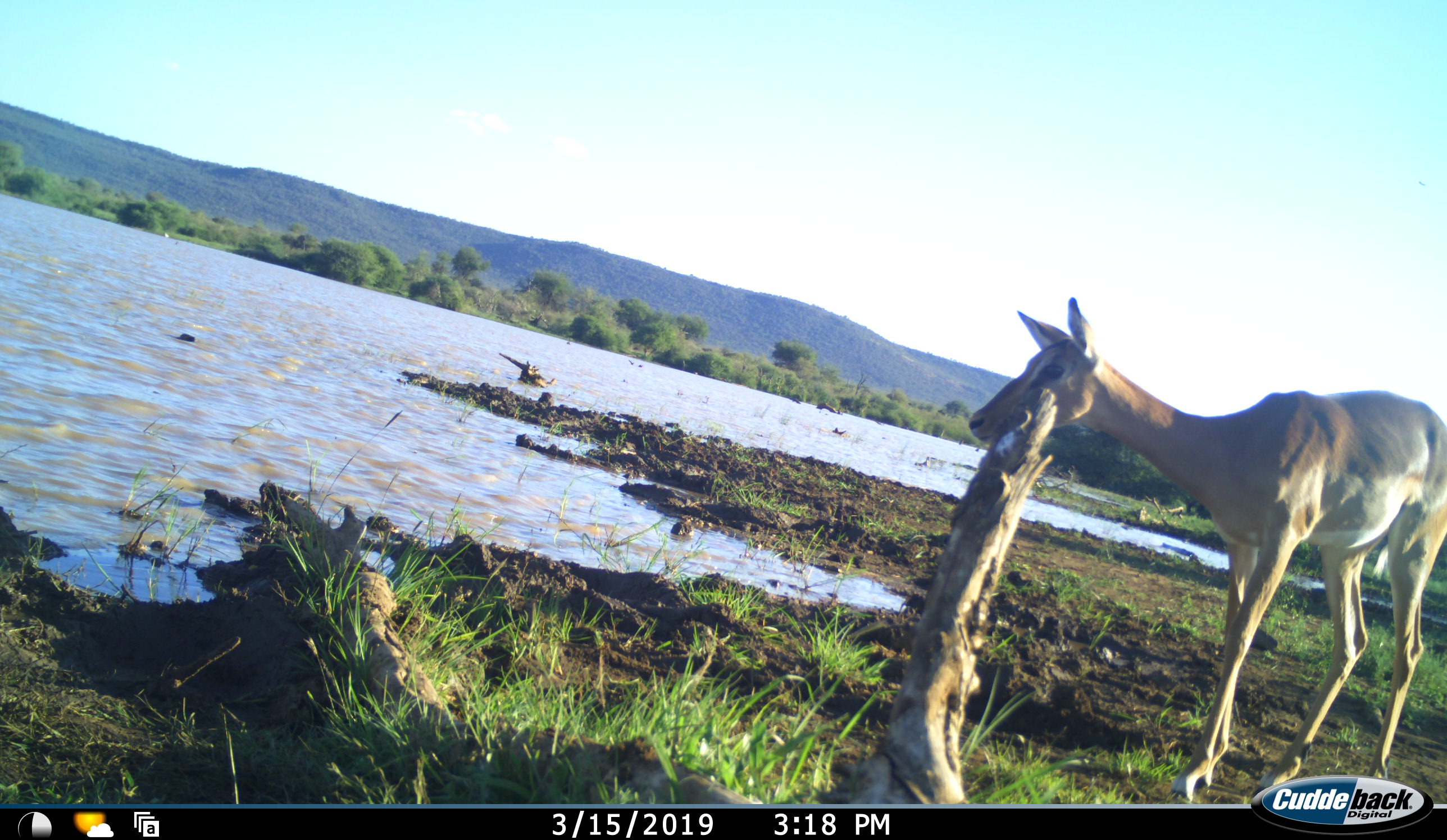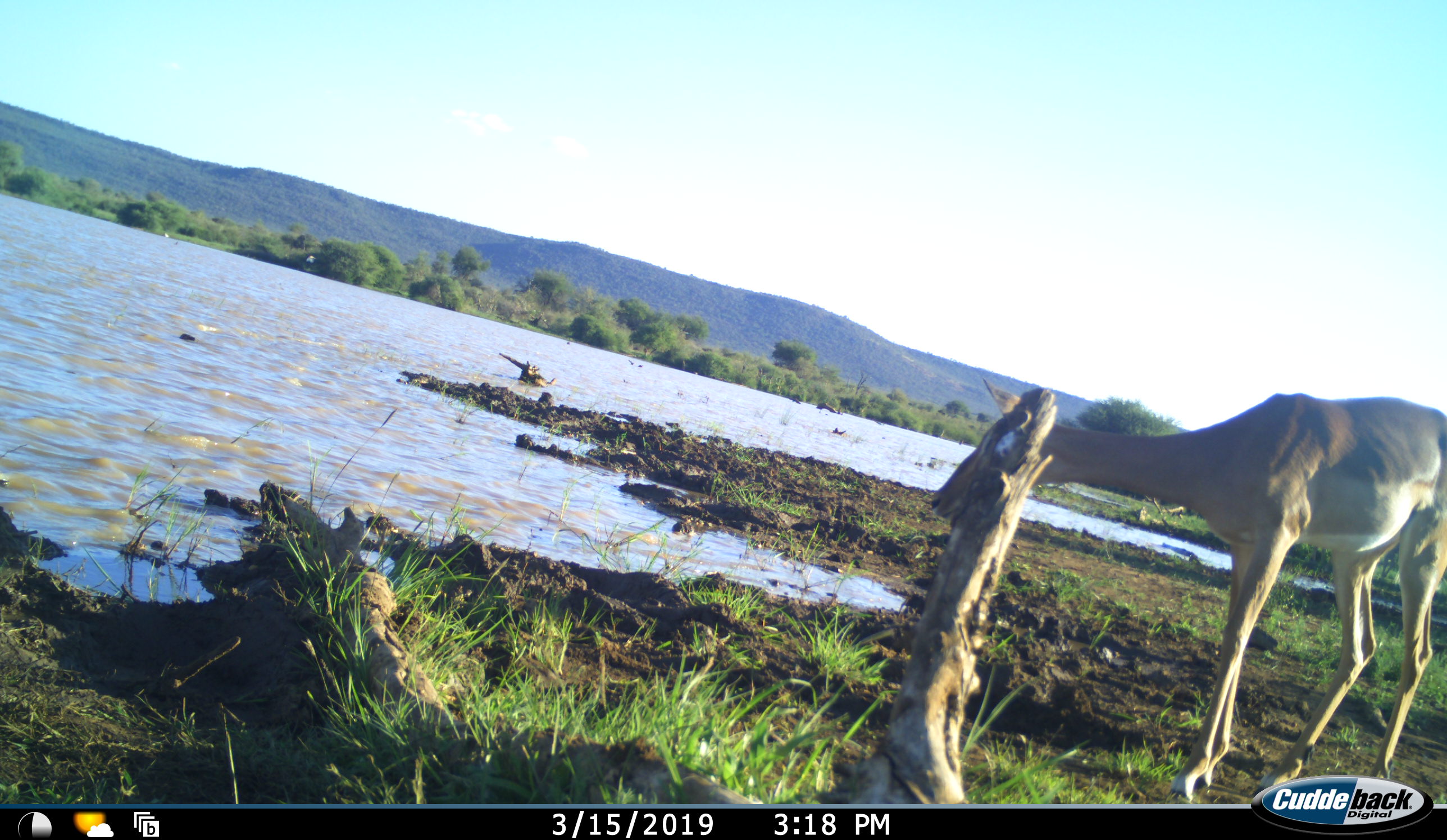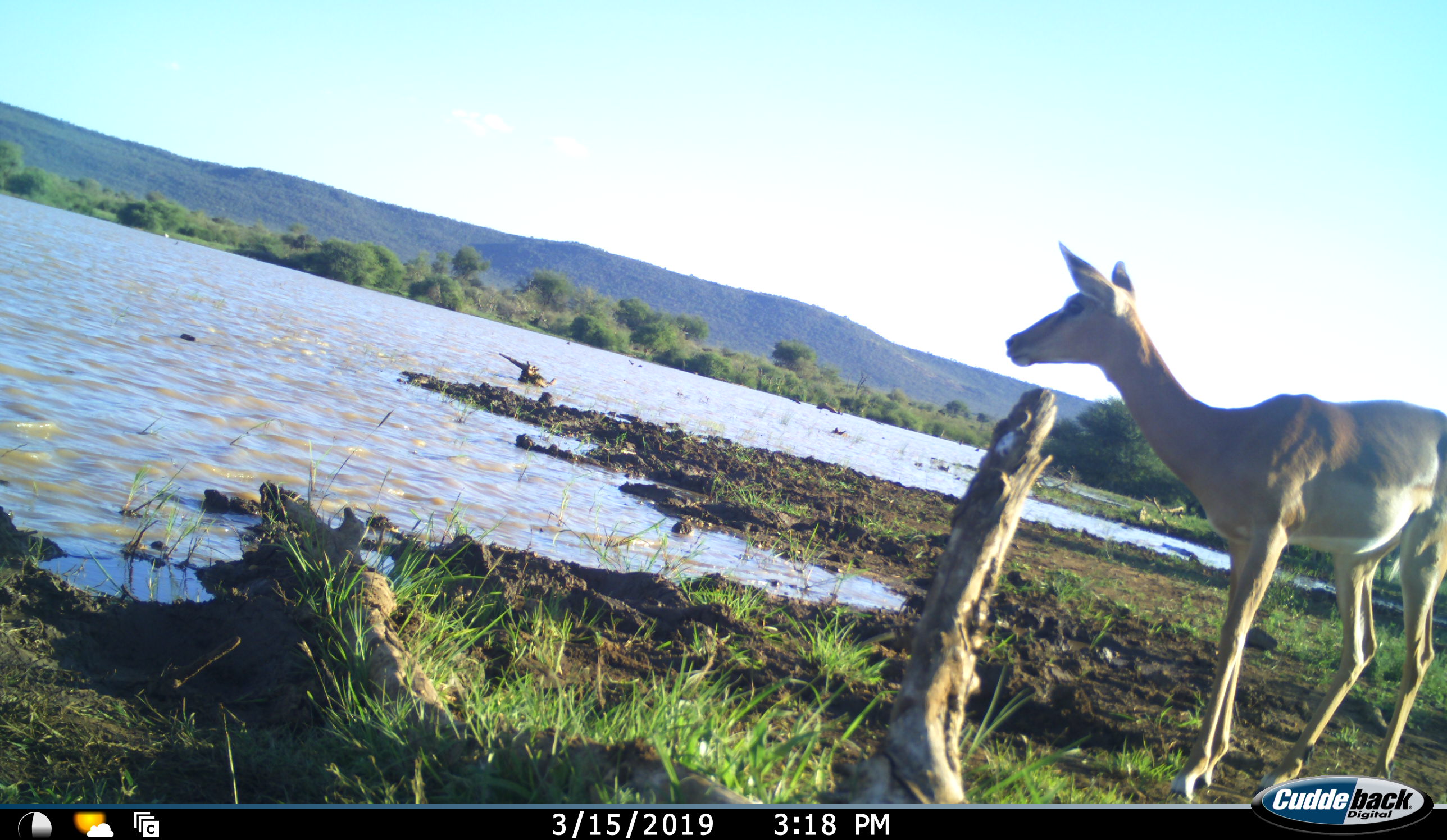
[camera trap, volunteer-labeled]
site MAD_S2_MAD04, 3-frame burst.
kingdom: Animalia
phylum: Chordata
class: Mammalia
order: Artiodactyla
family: Bovidae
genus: Aepyceros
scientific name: Aepyceros melampus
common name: impala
Impala (Aepyceros melampus), count 1. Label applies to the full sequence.